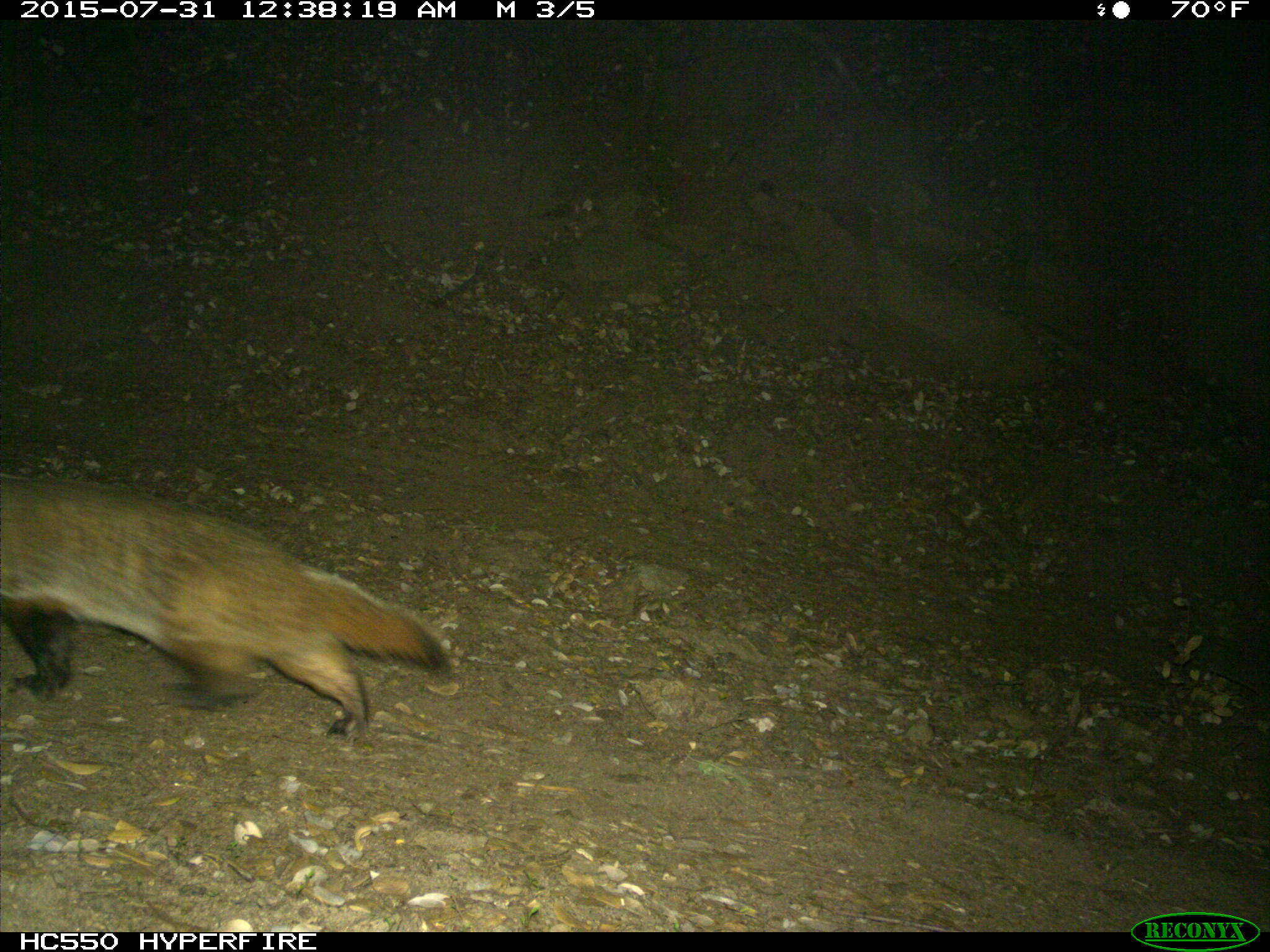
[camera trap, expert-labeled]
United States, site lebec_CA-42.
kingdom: Animalia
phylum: Chordata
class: Mammalia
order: Carnivora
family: Mustelidae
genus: Meles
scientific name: Meles meles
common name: european badger